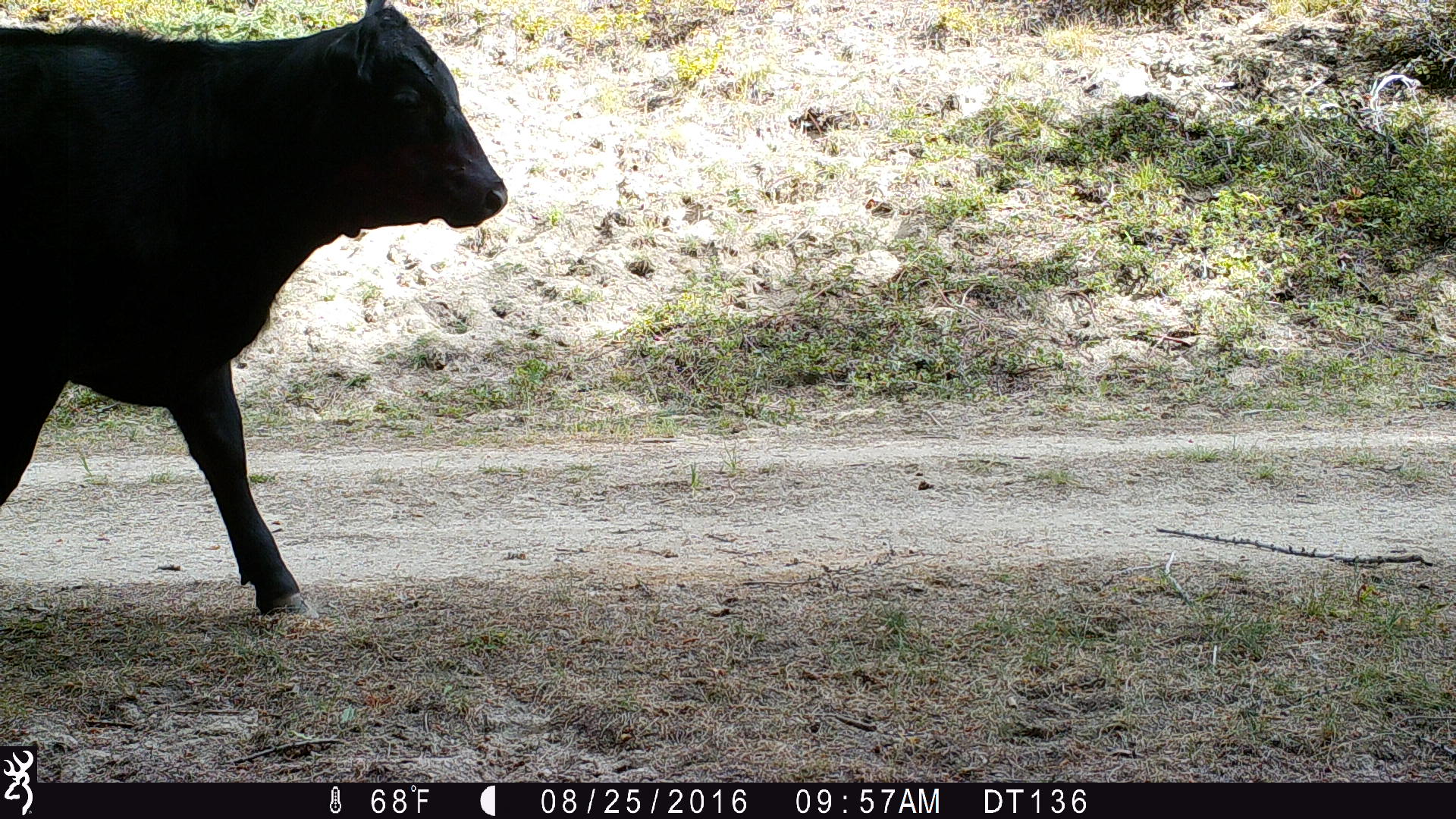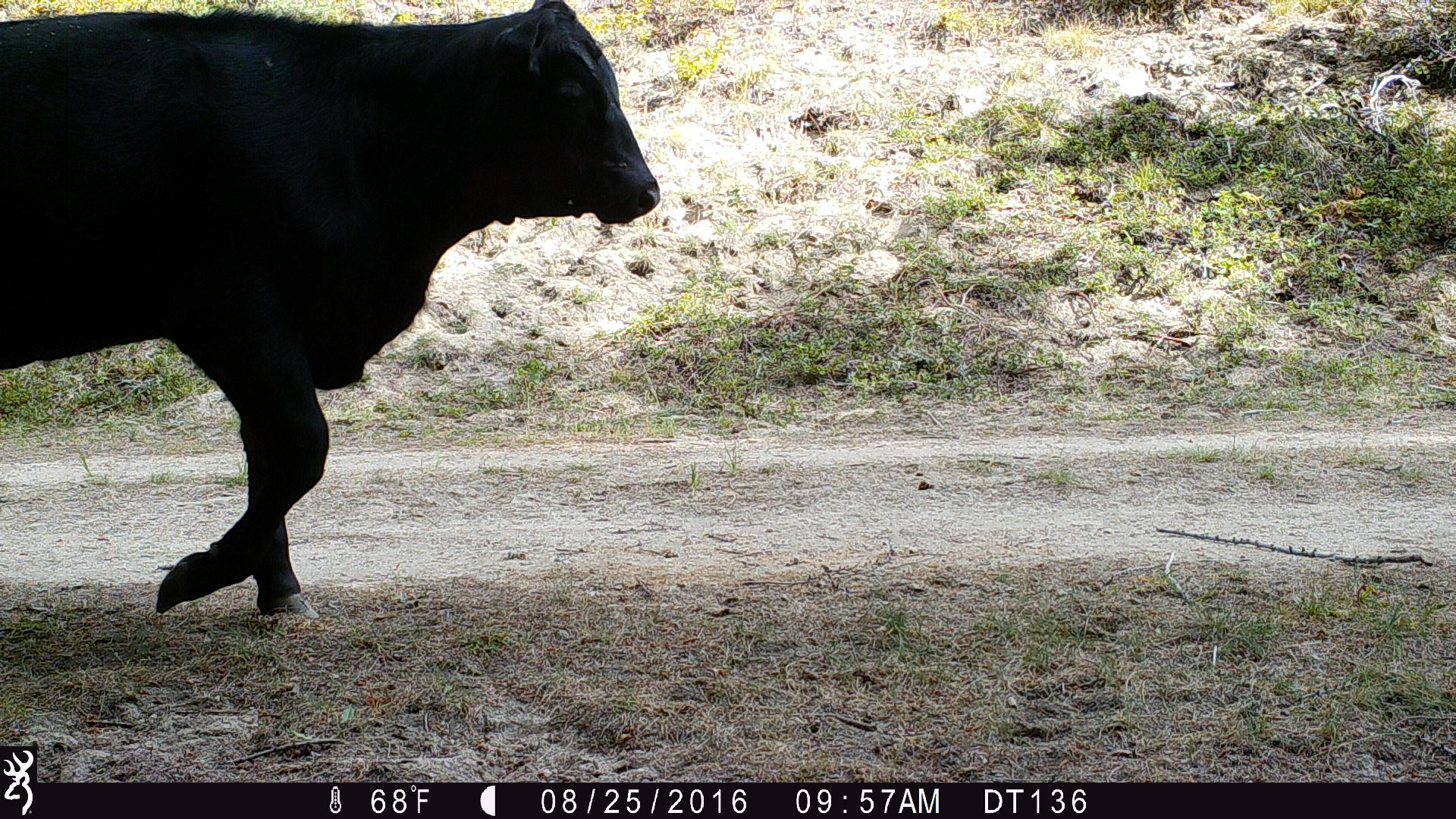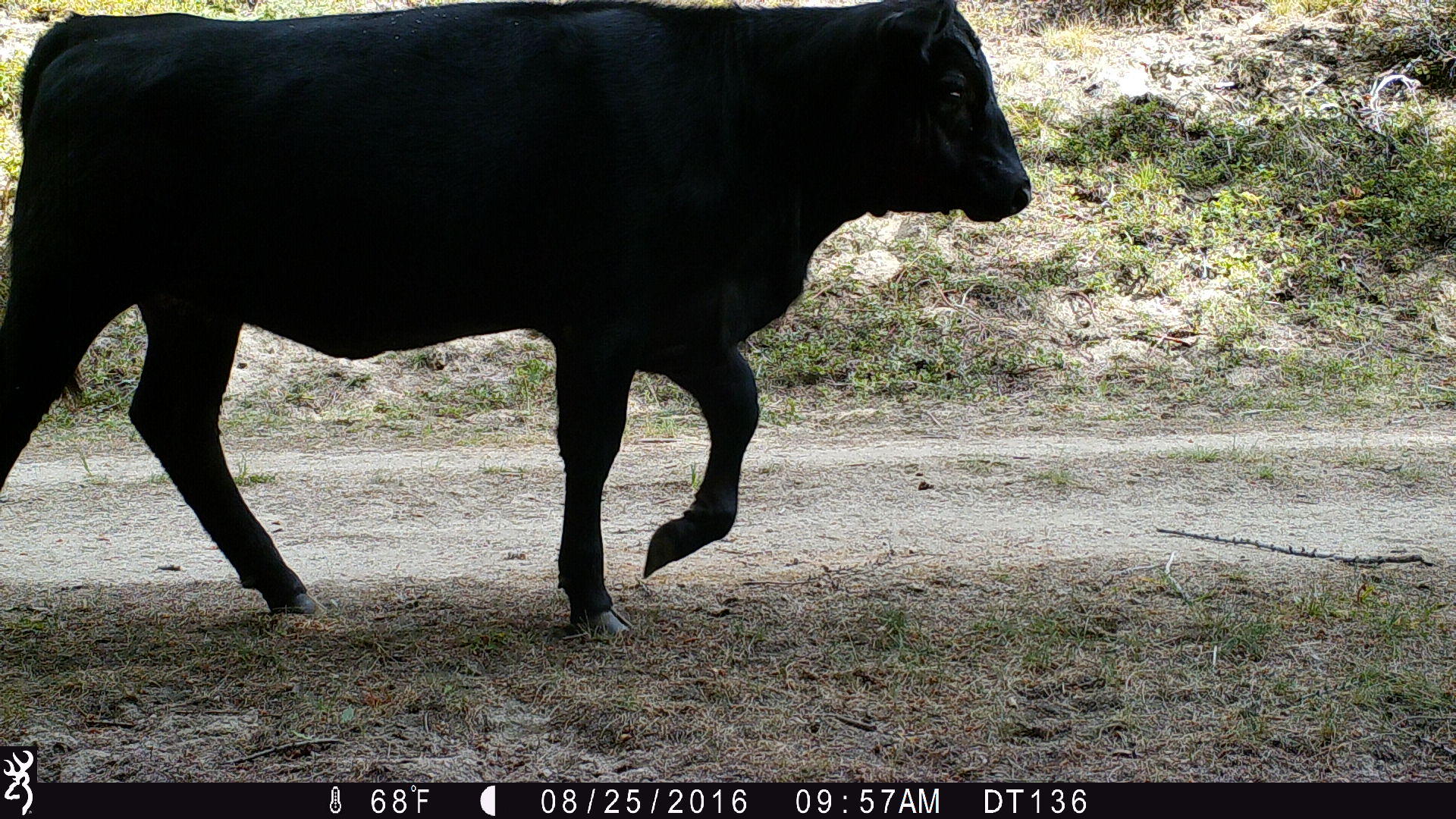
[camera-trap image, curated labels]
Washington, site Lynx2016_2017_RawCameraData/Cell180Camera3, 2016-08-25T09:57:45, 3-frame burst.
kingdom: Animalia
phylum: Chordata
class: Mammalia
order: Artiodactyla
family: Bovidae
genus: Bos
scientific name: Bos taurus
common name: domestic cattle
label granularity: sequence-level